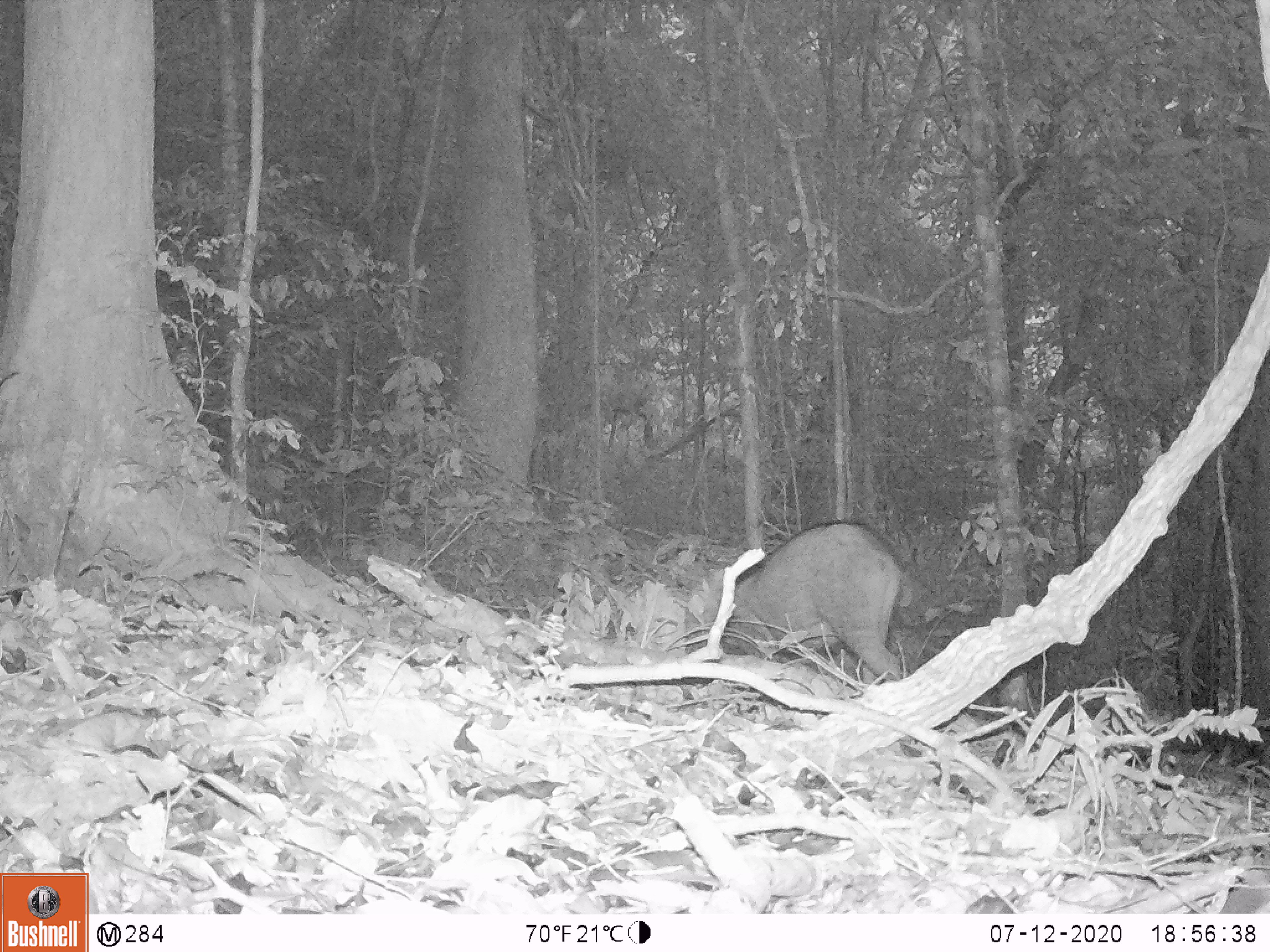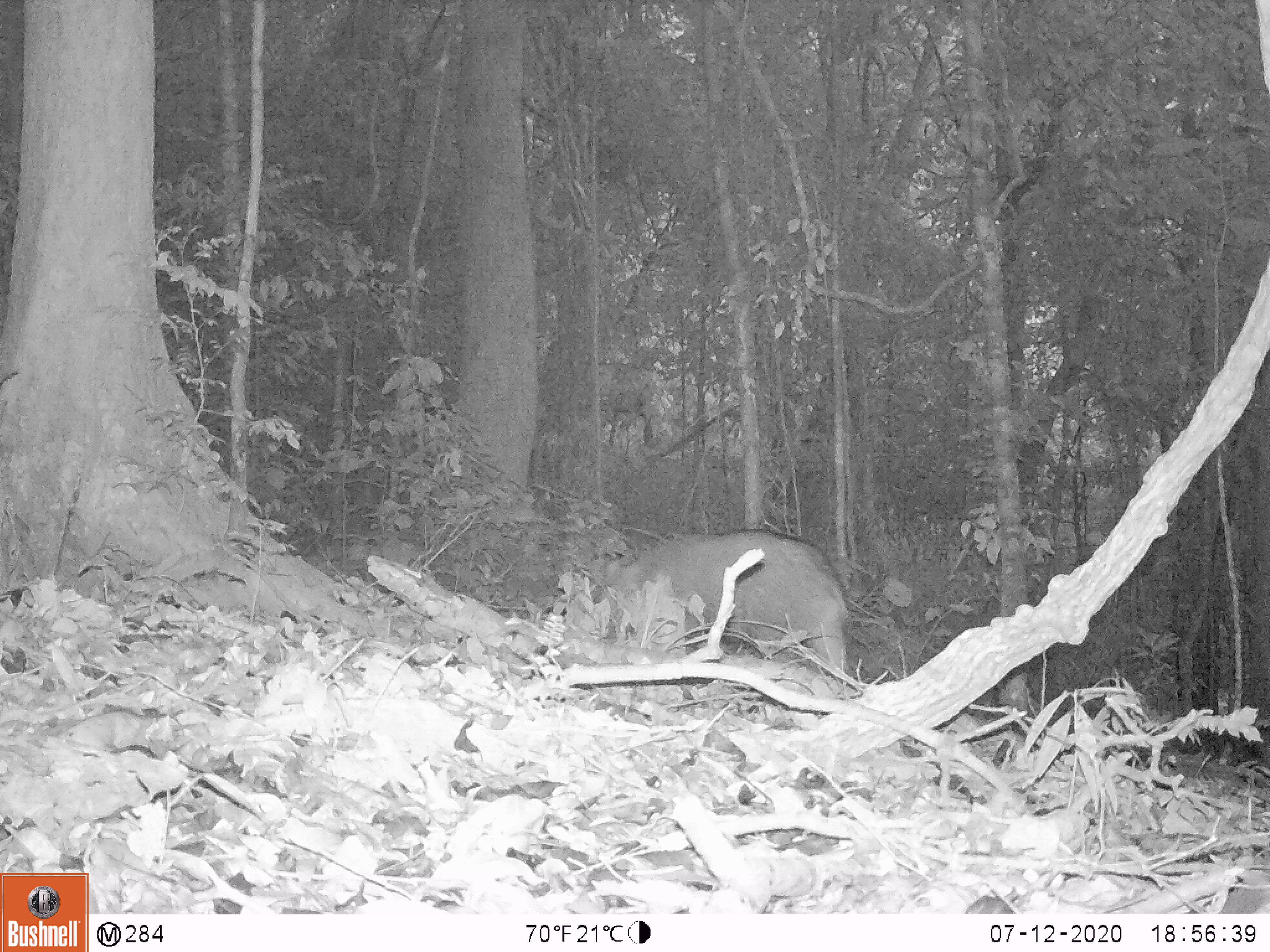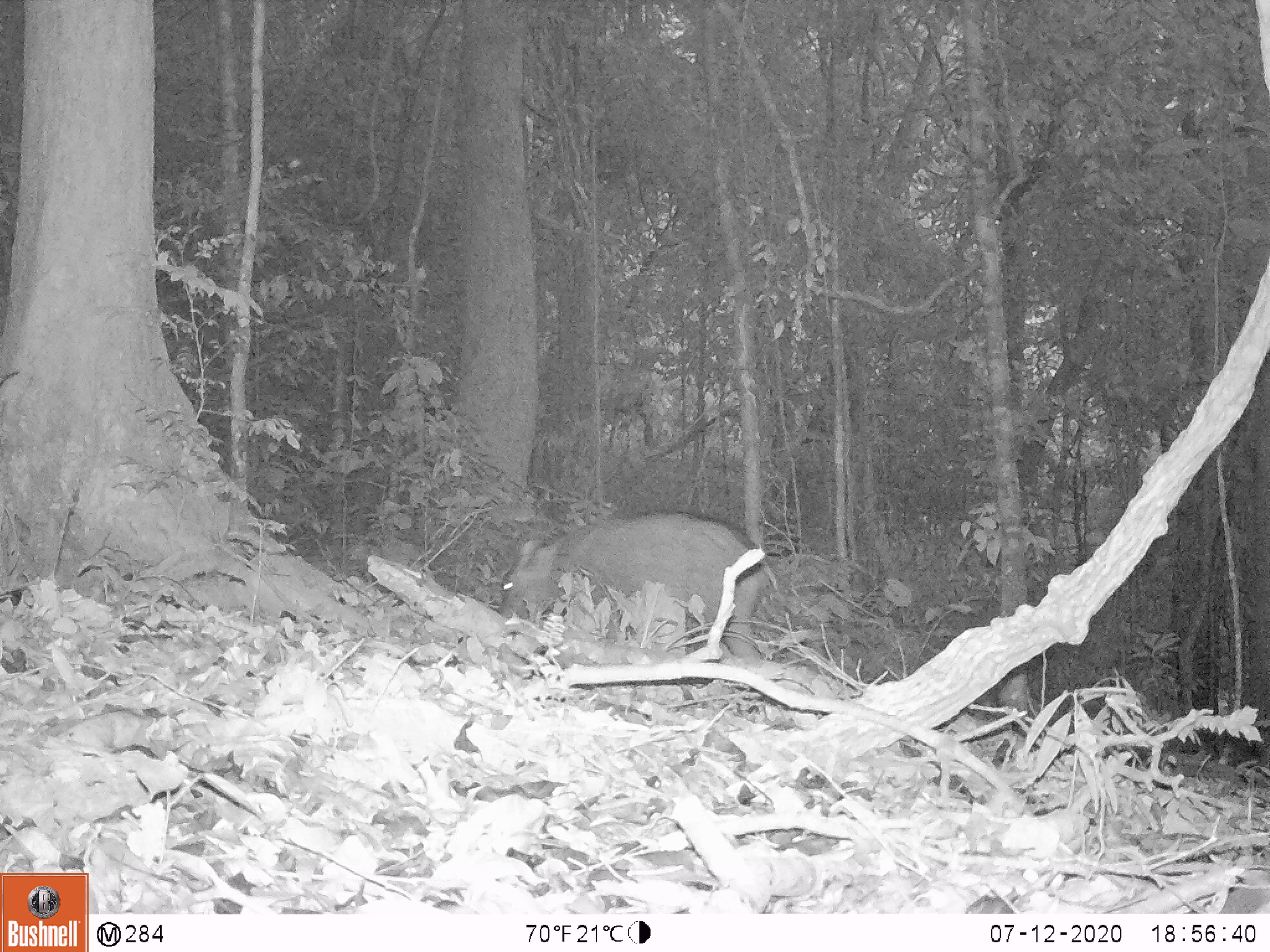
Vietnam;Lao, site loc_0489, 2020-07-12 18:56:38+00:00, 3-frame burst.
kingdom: Animalia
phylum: Chordata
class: Mammalia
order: Artiodactyla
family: Suidae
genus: Sus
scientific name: Sus scrofa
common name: eurasian wild pig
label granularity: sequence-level